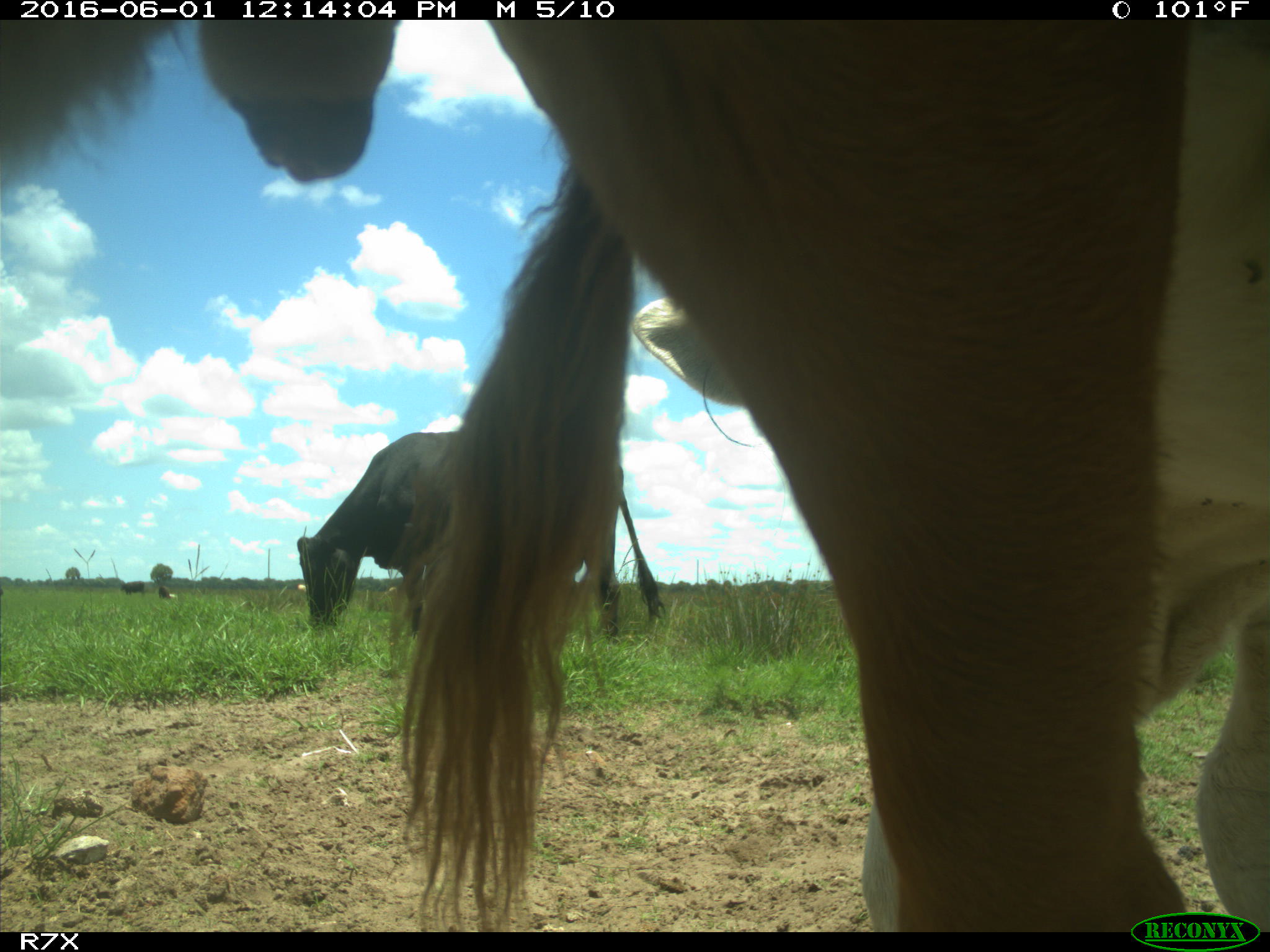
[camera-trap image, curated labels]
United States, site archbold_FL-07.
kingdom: Animalia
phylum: Chordata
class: Mammalia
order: Artiodactyla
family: Bovidae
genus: Bos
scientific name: Bos taurus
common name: domestic cow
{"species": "Bos taurus (domestic cow)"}